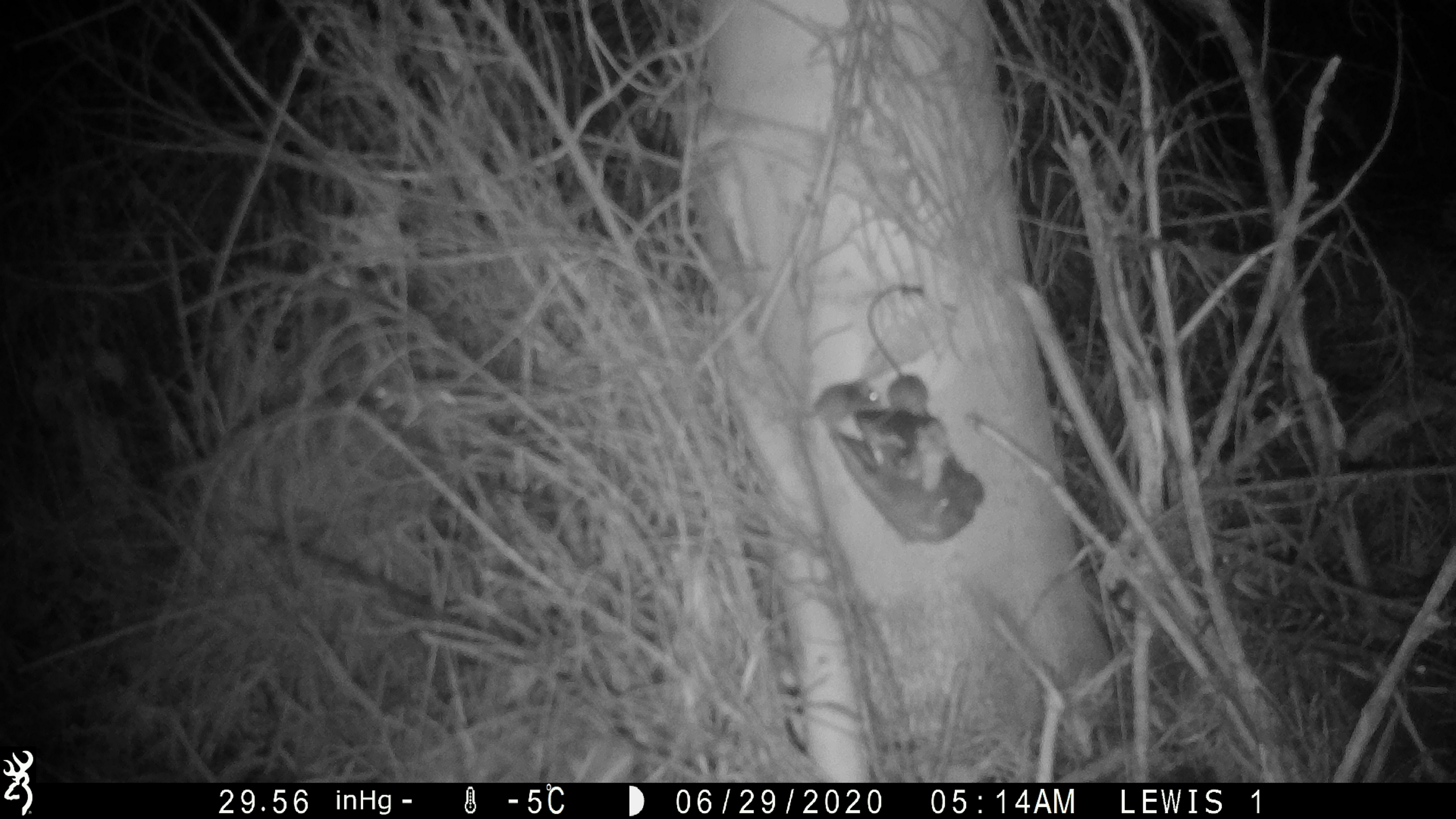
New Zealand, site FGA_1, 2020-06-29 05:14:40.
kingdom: Animalia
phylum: Chordata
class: Mammalia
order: Rodentia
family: Muridae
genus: Mus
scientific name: Mus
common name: mouse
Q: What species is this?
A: Mouse (Mus).